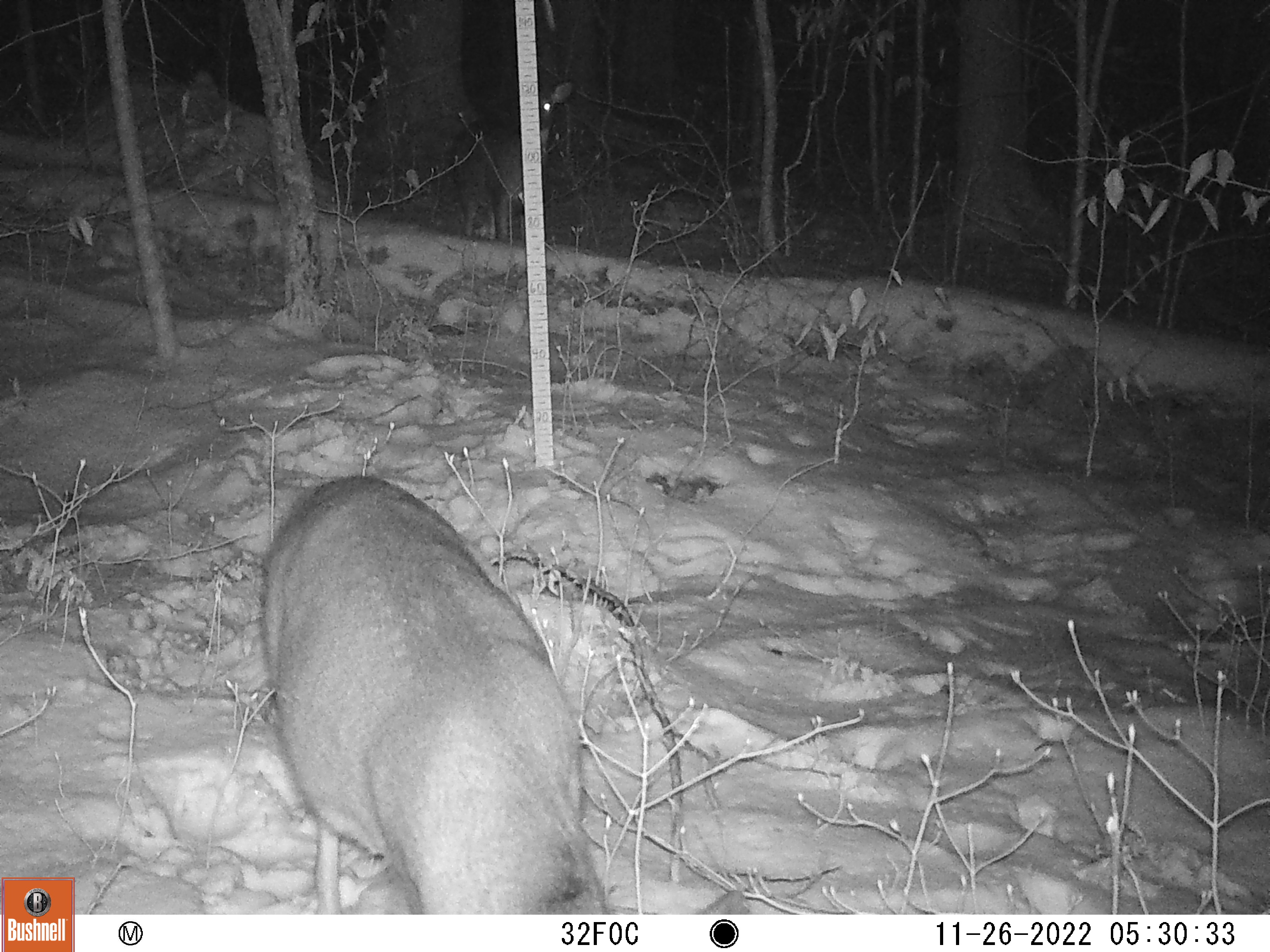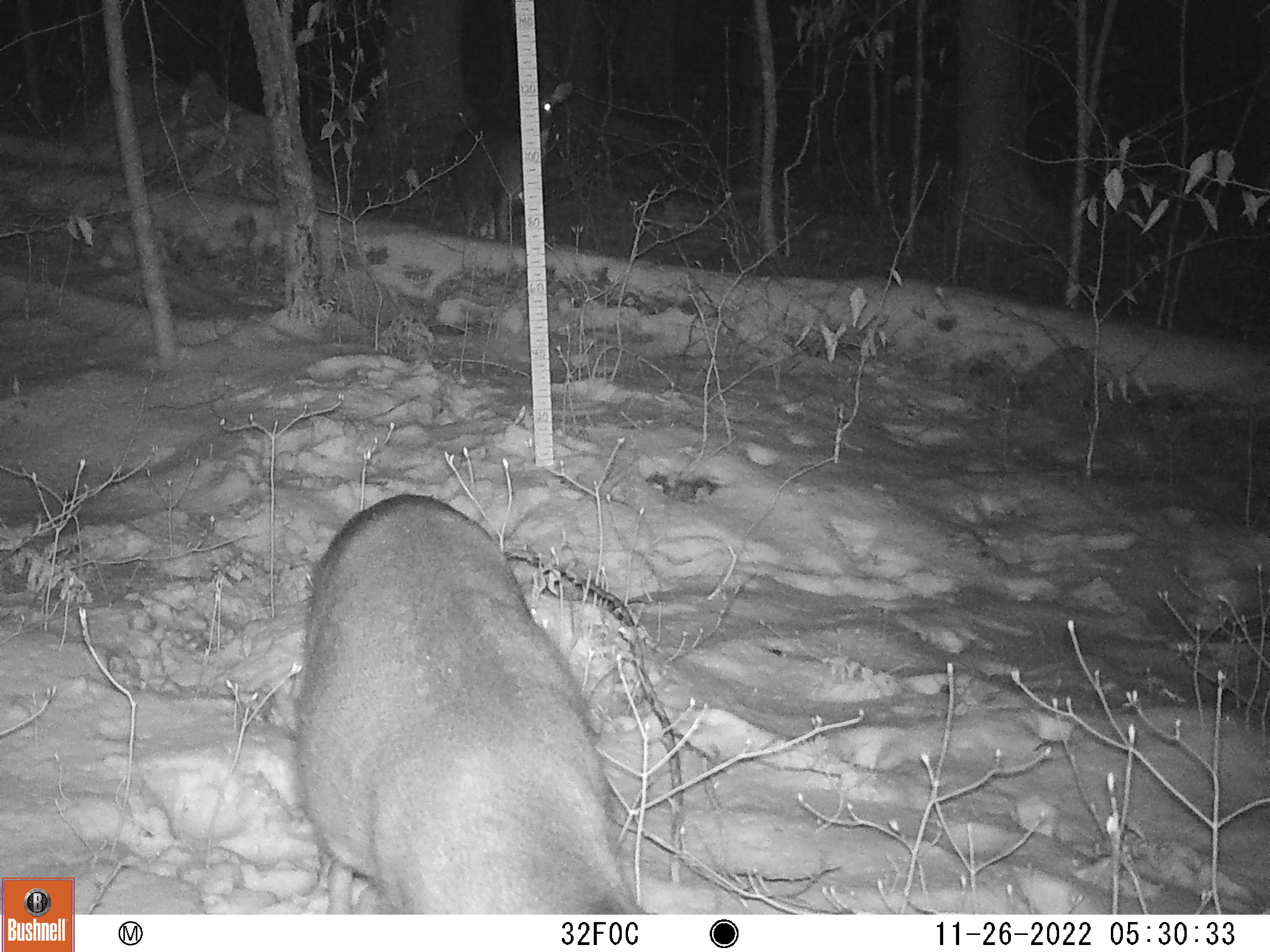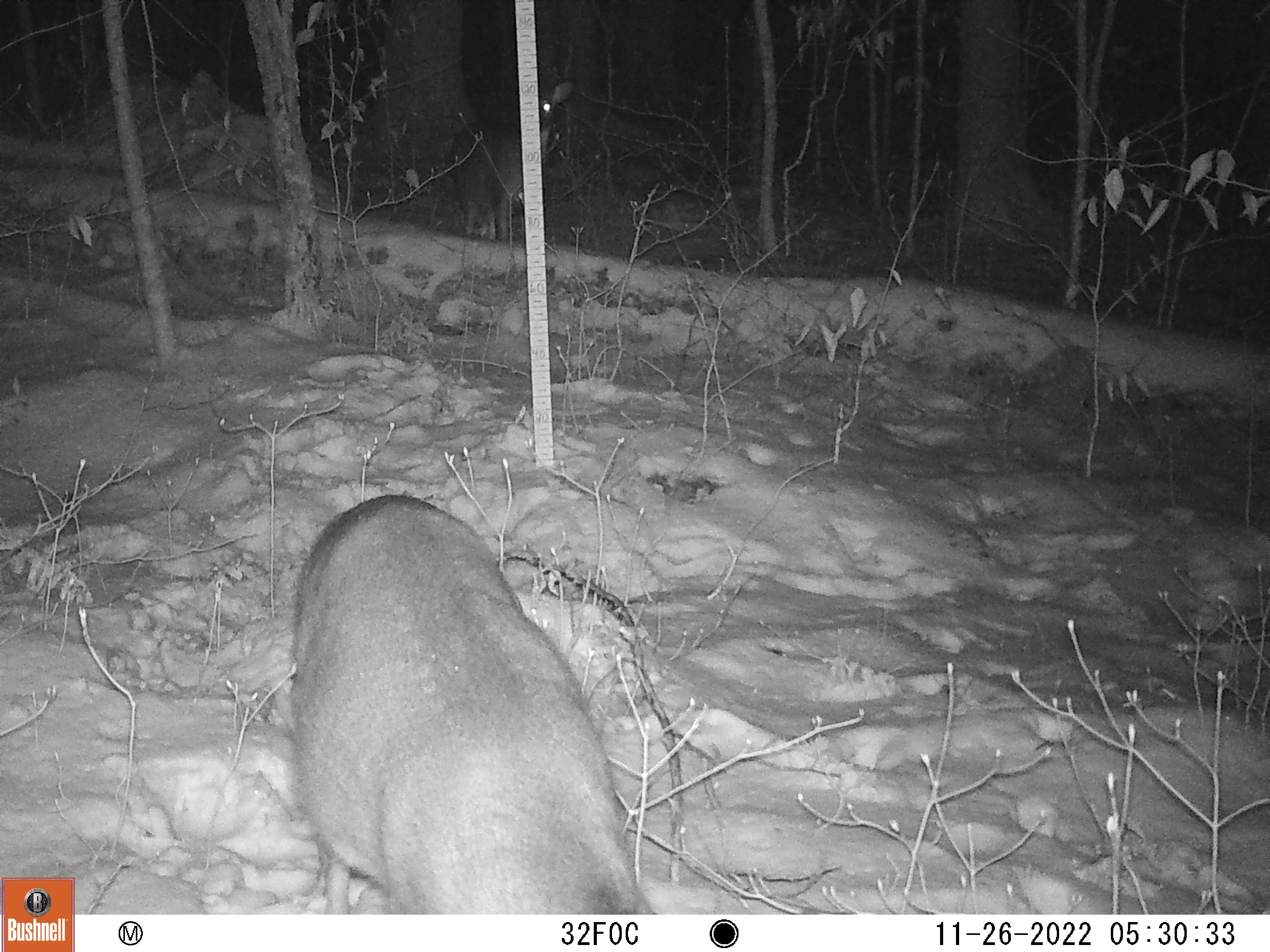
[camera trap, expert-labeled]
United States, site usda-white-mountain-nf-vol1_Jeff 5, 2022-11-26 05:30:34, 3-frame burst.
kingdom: Animalia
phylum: Chordata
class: Mammalia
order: Artiodactyla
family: Cervidae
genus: Odocoileus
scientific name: Odocoileus virginianus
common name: white-tailed deer